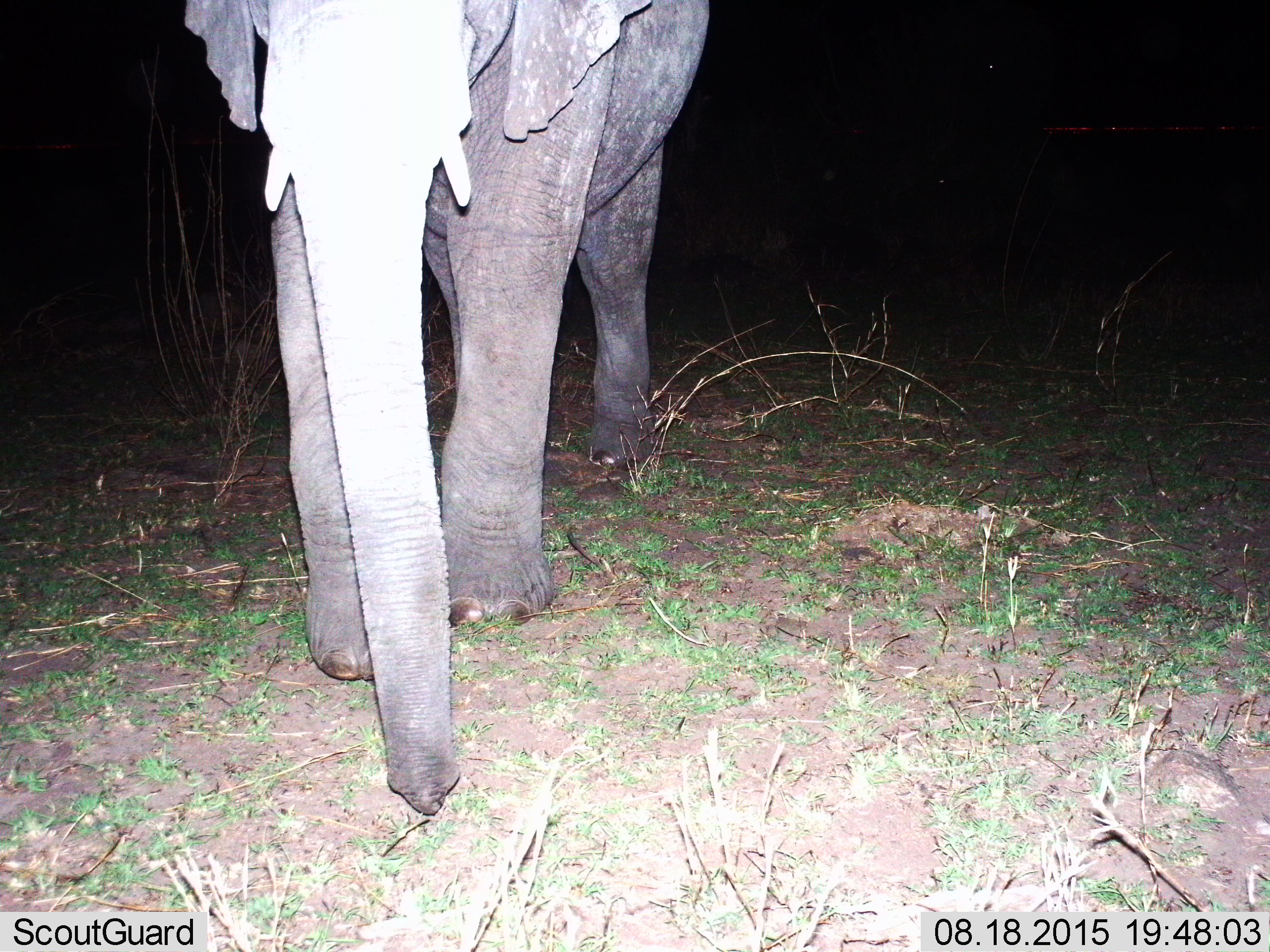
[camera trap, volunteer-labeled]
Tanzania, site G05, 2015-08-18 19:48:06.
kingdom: Animalia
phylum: Chordata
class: Mammalia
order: Proboscidea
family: Elephantidae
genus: Loxodonta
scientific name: Loxodonta africana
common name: african bush elephant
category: elephant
Elephant (african bush elephant) (Loxodonta africana), count 1. Behavior (volunteer vote fractions): standing 70%, resting 0%, moving 50%, interacting 0%. Young present (vote fraction): 10%. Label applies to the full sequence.